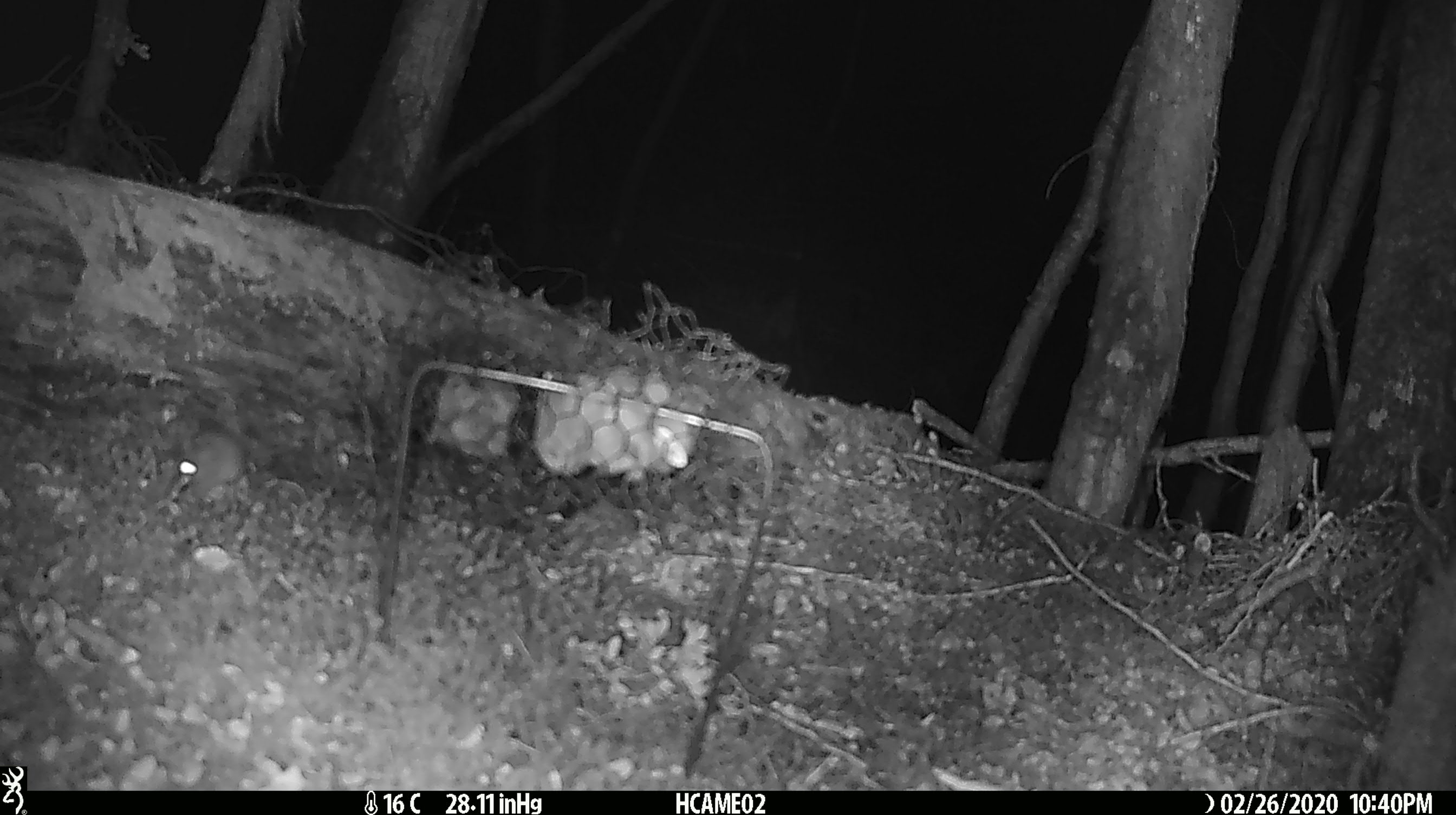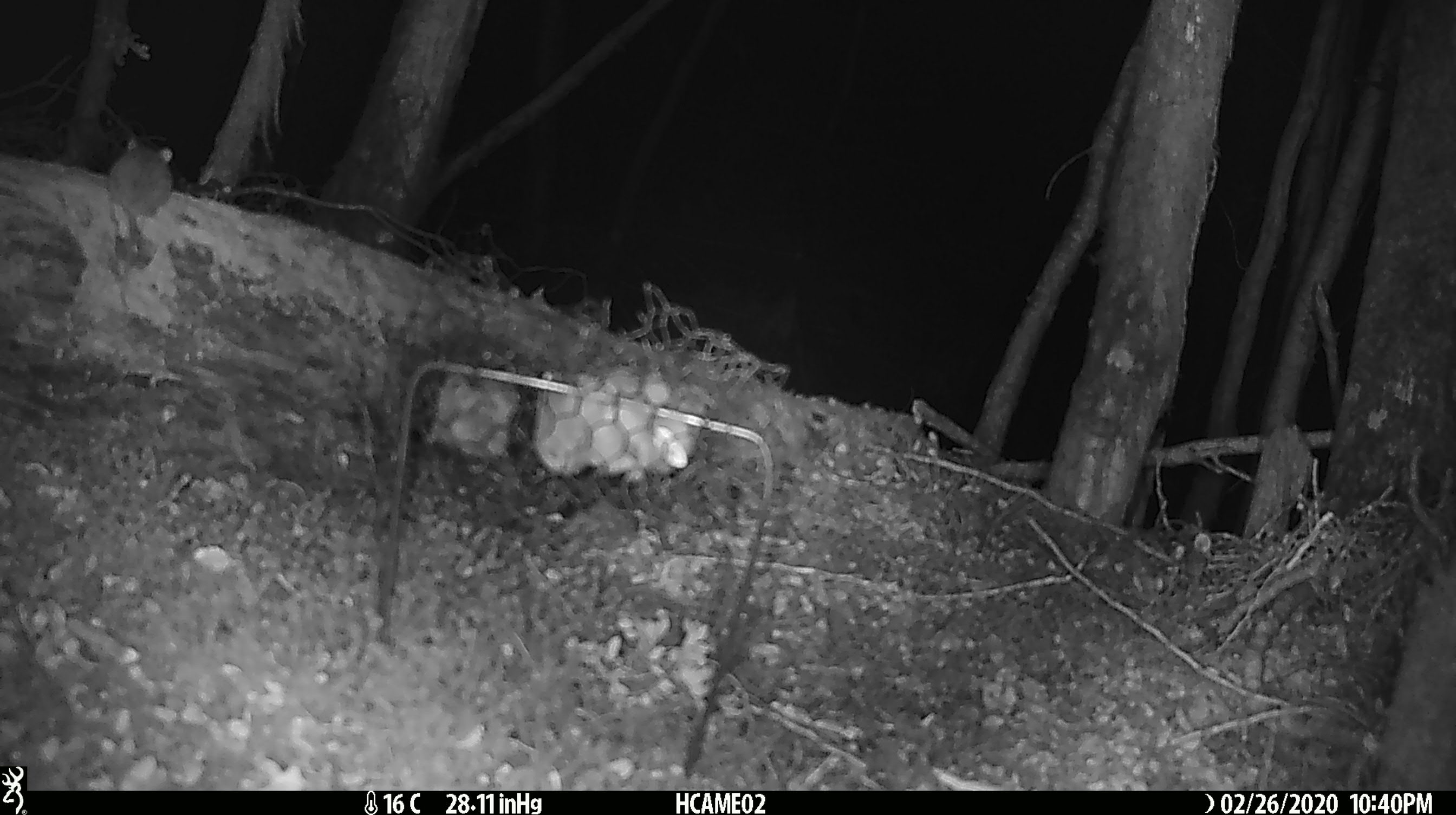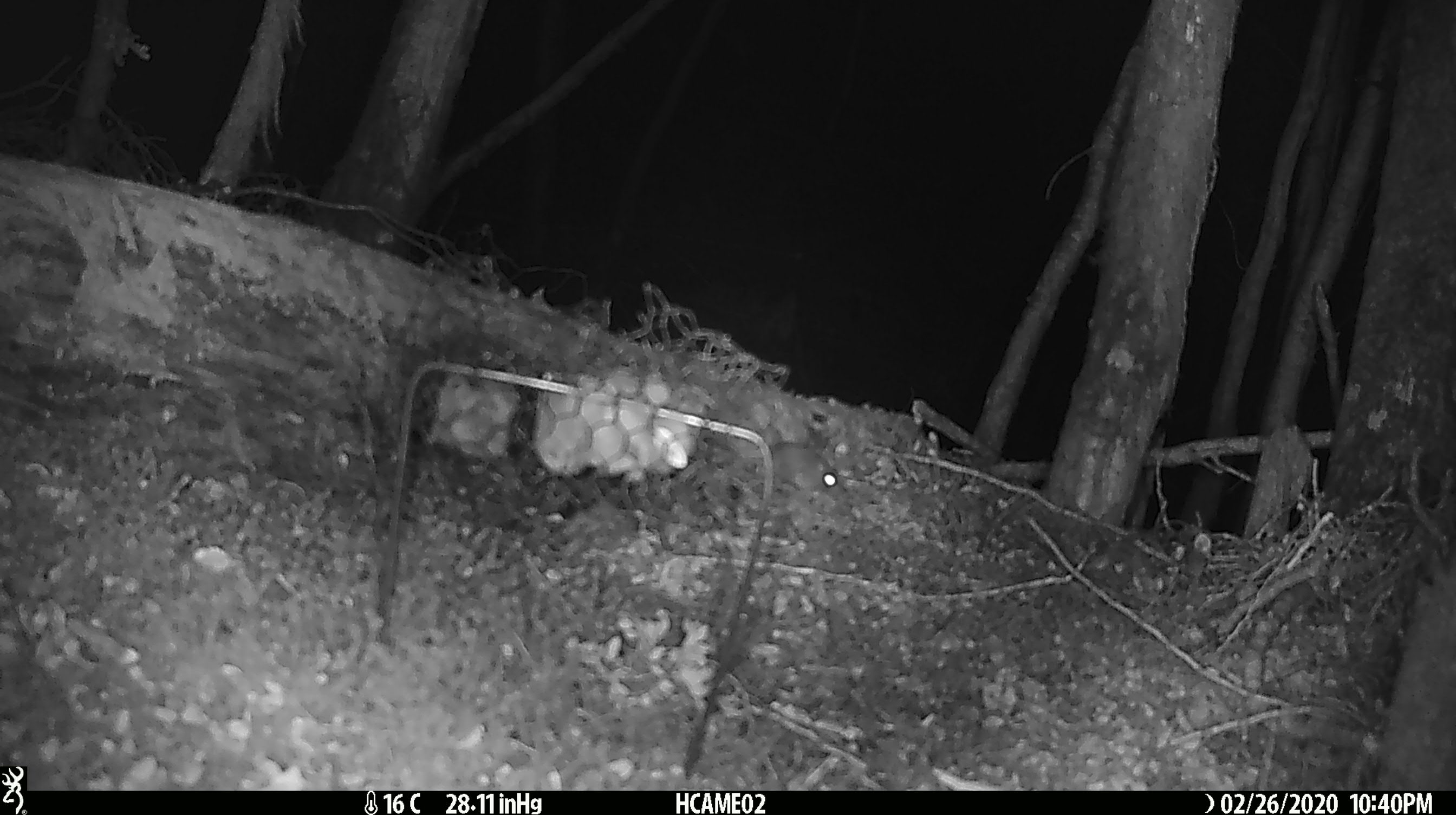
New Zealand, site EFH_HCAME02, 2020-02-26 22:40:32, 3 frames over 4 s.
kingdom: Animalia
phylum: Chordata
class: Mammalia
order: Rodentia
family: Muridae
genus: Mus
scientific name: Mus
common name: mouse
Mouse (Mus).